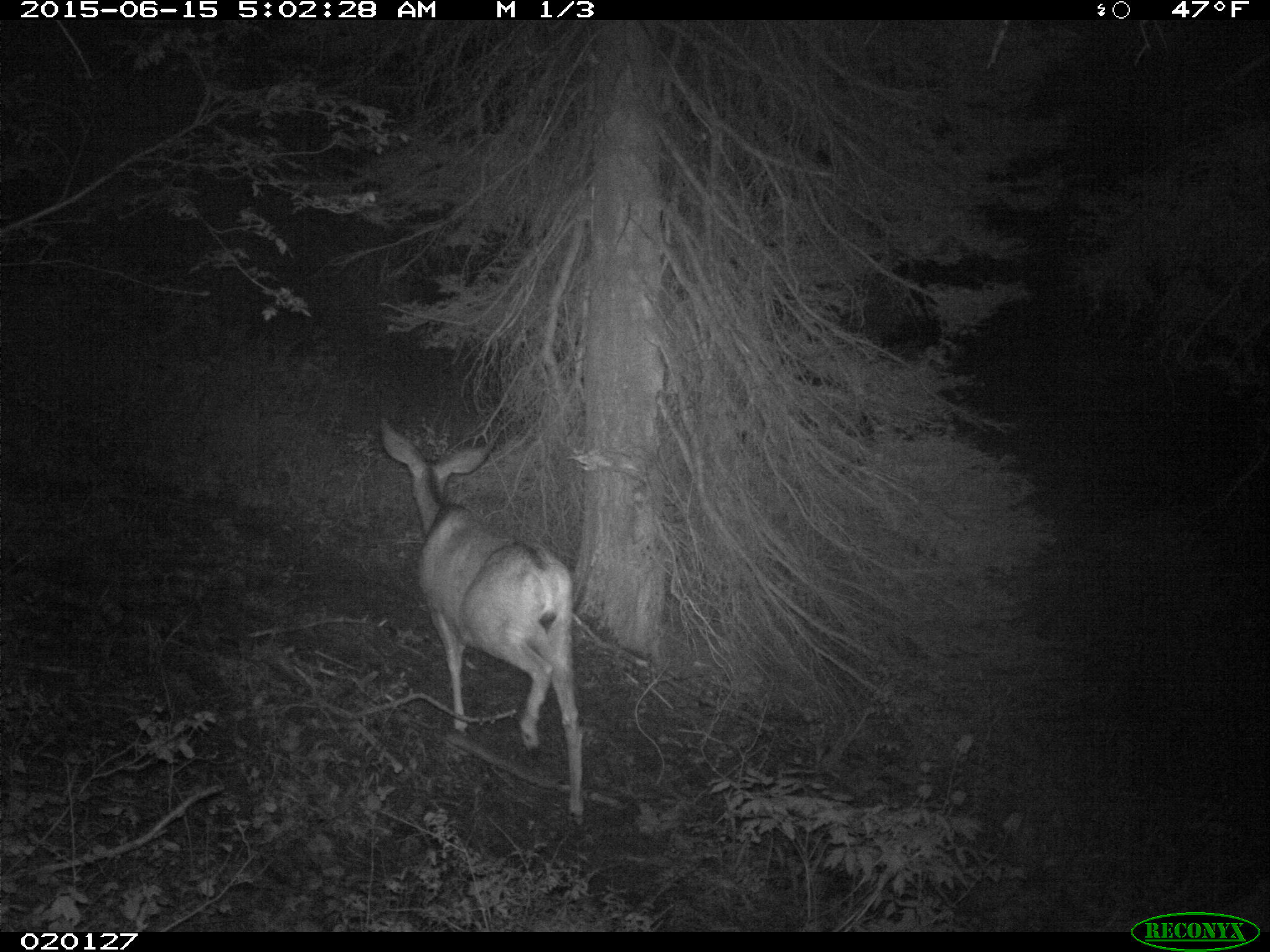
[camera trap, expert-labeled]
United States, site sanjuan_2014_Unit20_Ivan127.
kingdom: Animalia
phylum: Chordata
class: Mammalia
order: Artiodactyla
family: Cervidae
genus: Odocoileus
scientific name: Odocoileus hemionus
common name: mule deer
Odocoileus hemionus (mule deer).